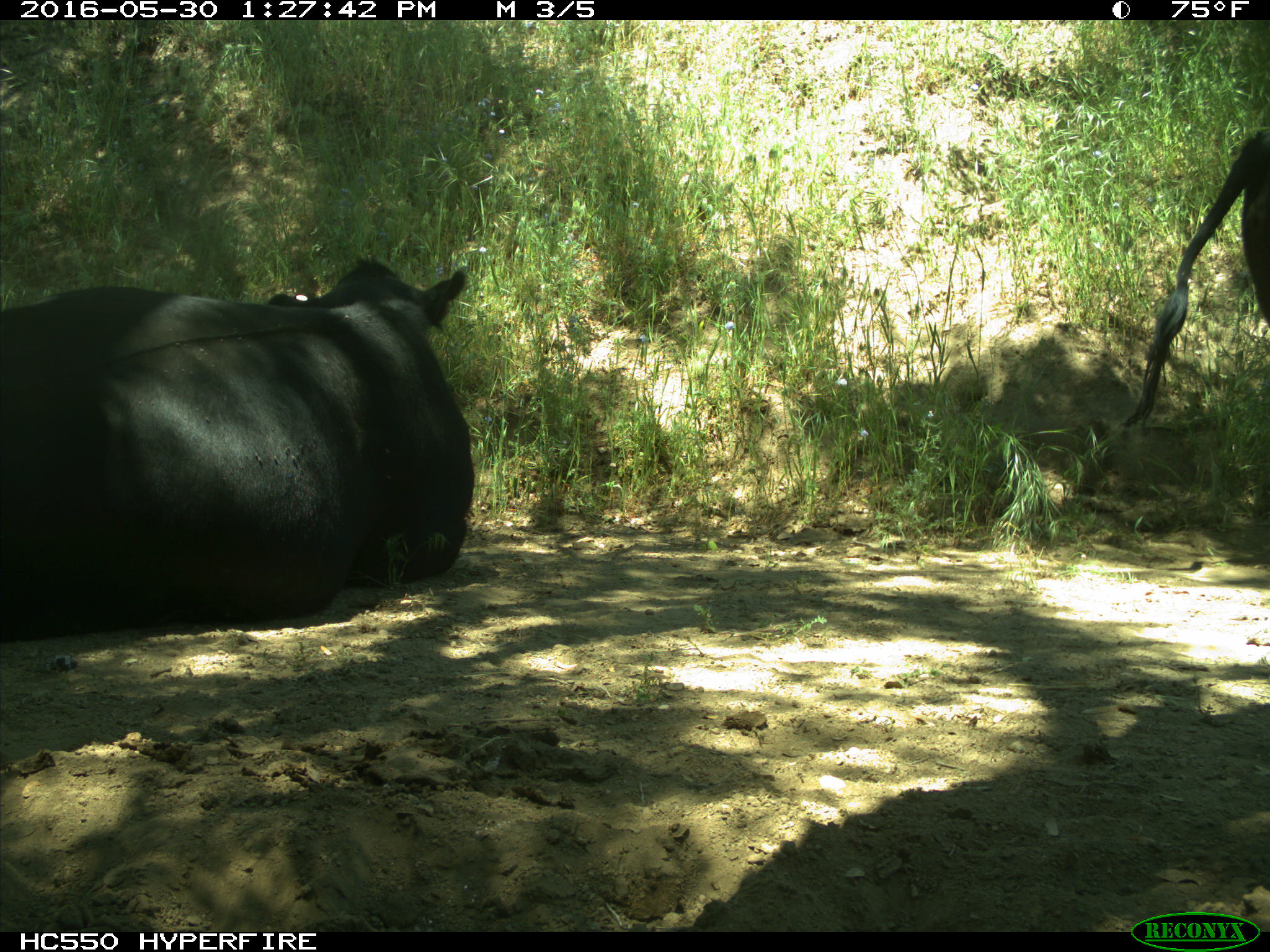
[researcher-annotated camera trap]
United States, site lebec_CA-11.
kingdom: Animalia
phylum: Chordata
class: Mammalia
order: Artiodactyla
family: Bovidae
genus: Bos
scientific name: Bos taurus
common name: domestic cow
Bos taurus (domestic cow).